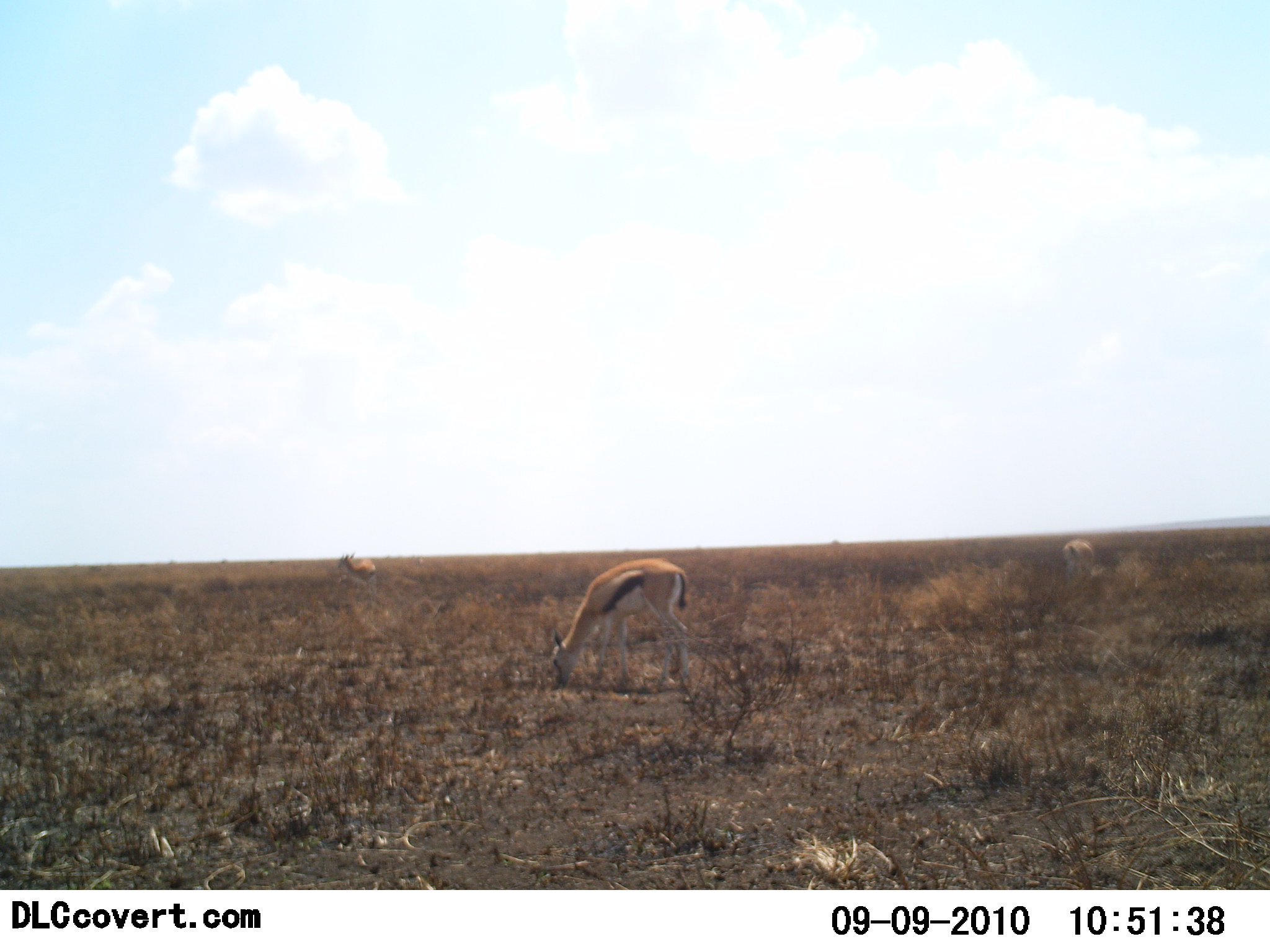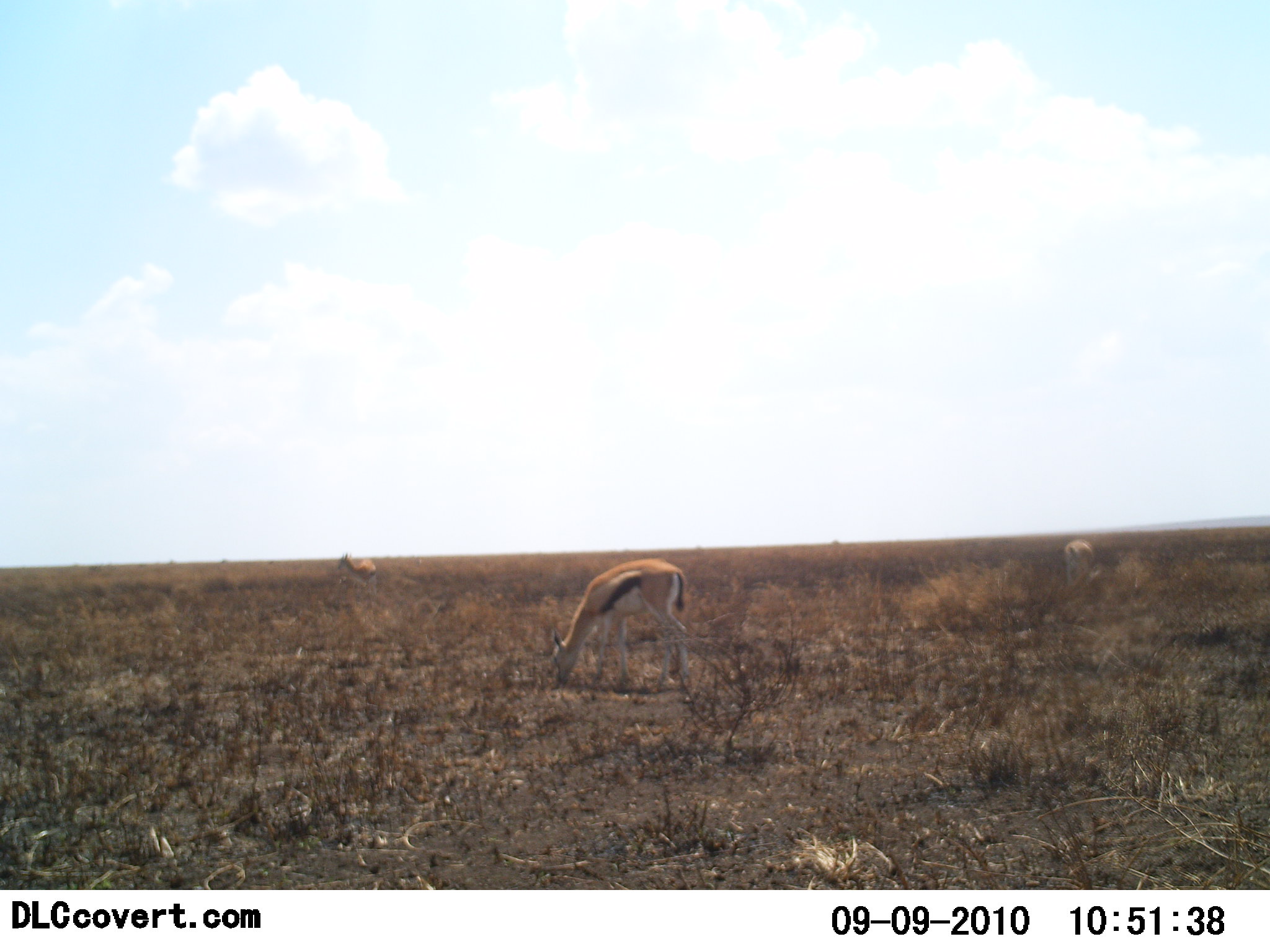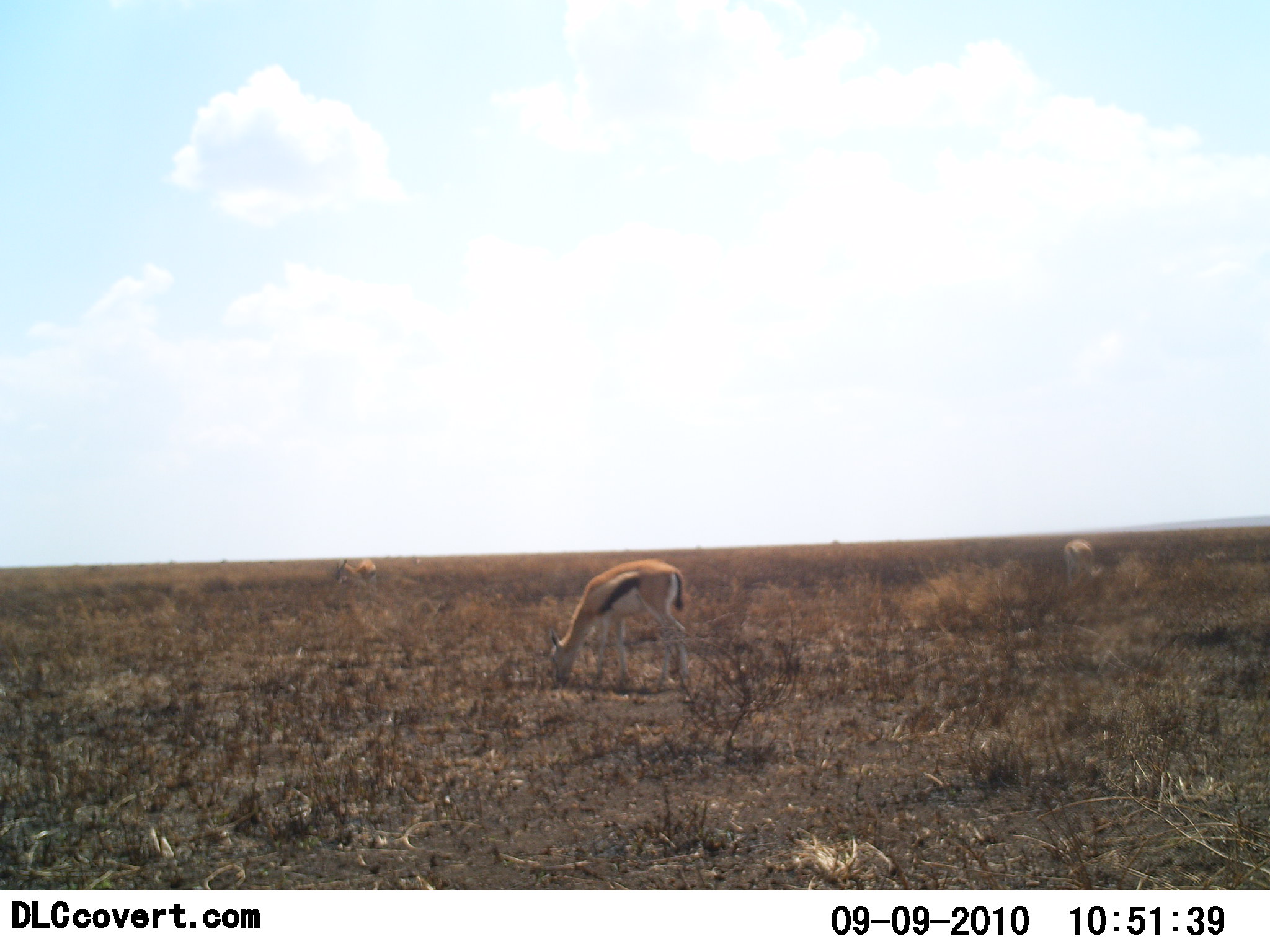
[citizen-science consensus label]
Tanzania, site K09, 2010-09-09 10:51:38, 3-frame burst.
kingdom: Animalia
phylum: Chordata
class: Mammalia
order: Artiodactyla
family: Bovidae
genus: Eudorcas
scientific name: Eudorcas thomsonii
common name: thomson's gazelle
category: gazellethomsons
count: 3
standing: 30%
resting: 0%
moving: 0%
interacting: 0%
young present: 0%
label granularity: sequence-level